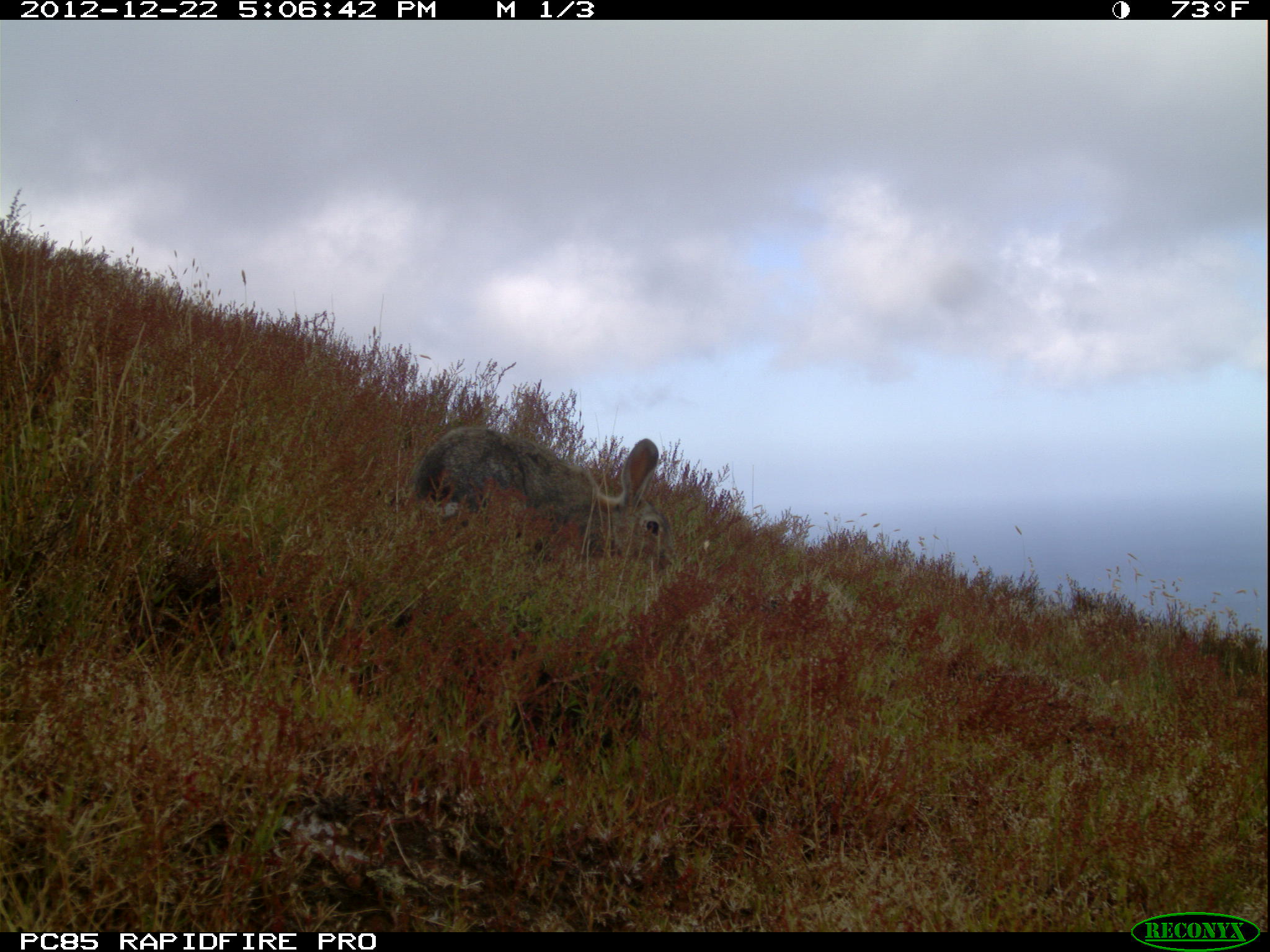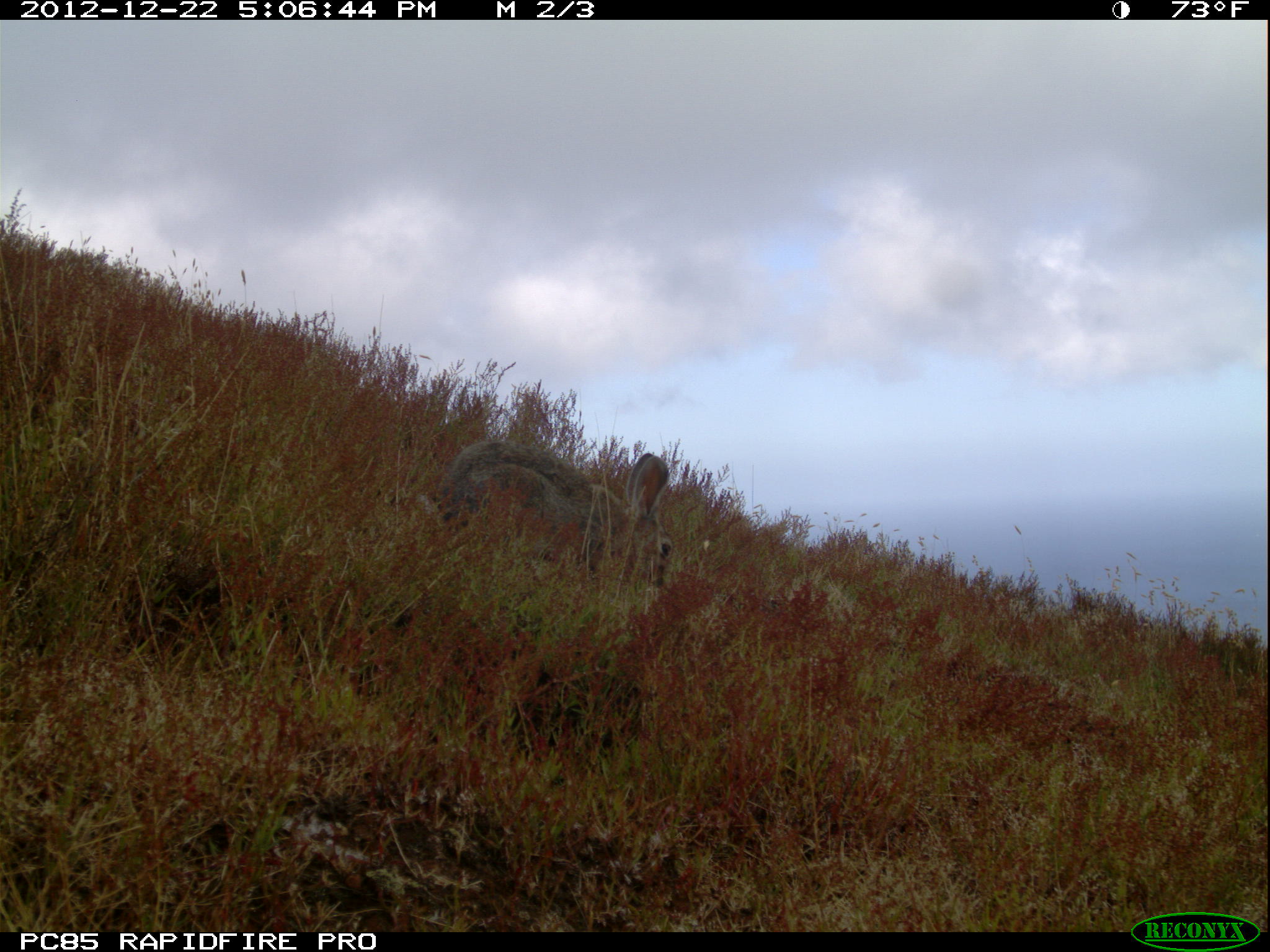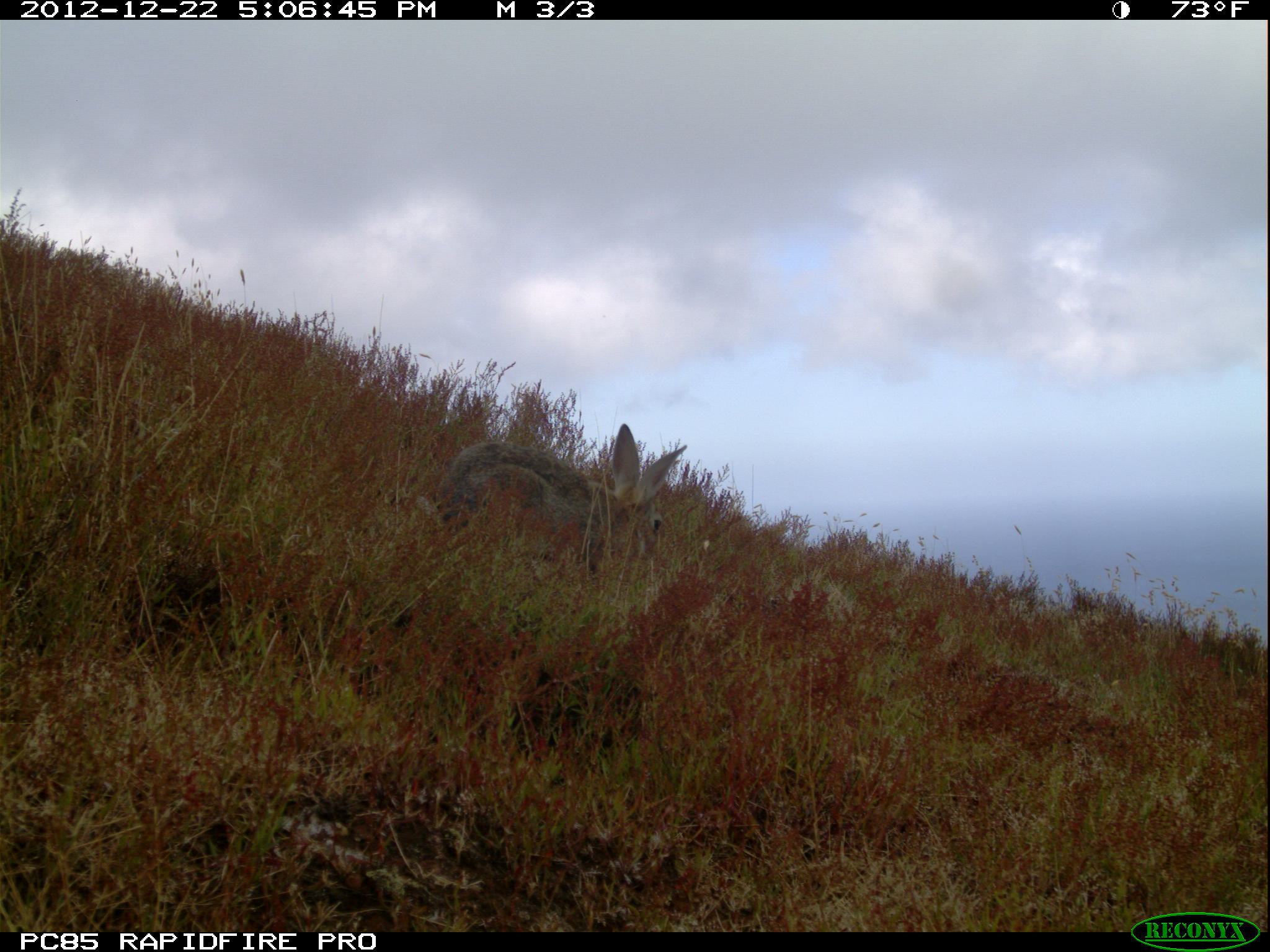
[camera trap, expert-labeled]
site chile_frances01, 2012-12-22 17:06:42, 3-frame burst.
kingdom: Animalia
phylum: Chordata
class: Mammalia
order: Lagomorpha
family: Leporidae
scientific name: Leporidae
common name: rabbits and hares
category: rabbit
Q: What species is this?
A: Rabbit (rabbits and hares) (Leporidae).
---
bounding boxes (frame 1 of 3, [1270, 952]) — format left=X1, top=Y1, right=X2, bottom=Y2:
rabbit: left=402, top=423, right=673, bottom=590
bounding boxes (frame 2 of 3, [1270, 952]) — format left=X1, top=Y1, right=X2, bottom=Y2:
rabbit: left=416, top=438, right=673, bottom=617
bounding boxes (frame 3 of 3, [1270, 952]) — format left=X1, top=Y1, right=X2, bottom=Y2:
rabbit: left=419, top=423, right=688, bottom=611